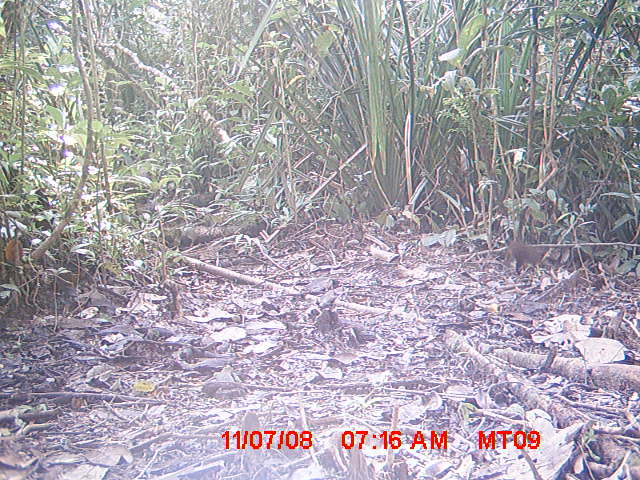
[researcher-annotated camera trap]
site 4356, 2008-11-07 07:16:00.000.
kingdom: Animalia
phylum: Chordata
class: Aves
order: Cuculiformes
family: Cuculidae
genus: Coua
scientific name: Coua serriana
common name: red-breasted coua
Coua serriana (red-breasted coua), count 1.